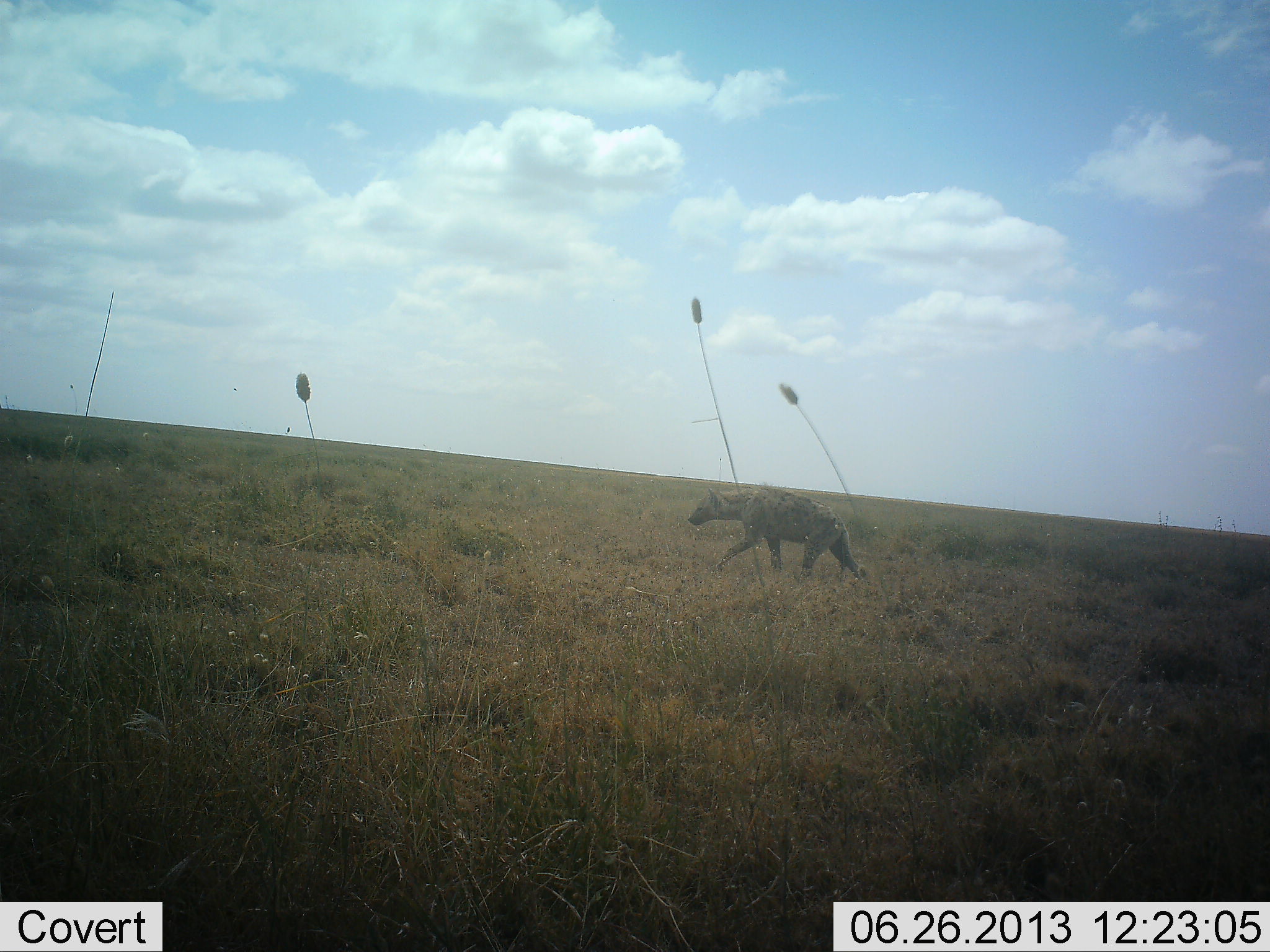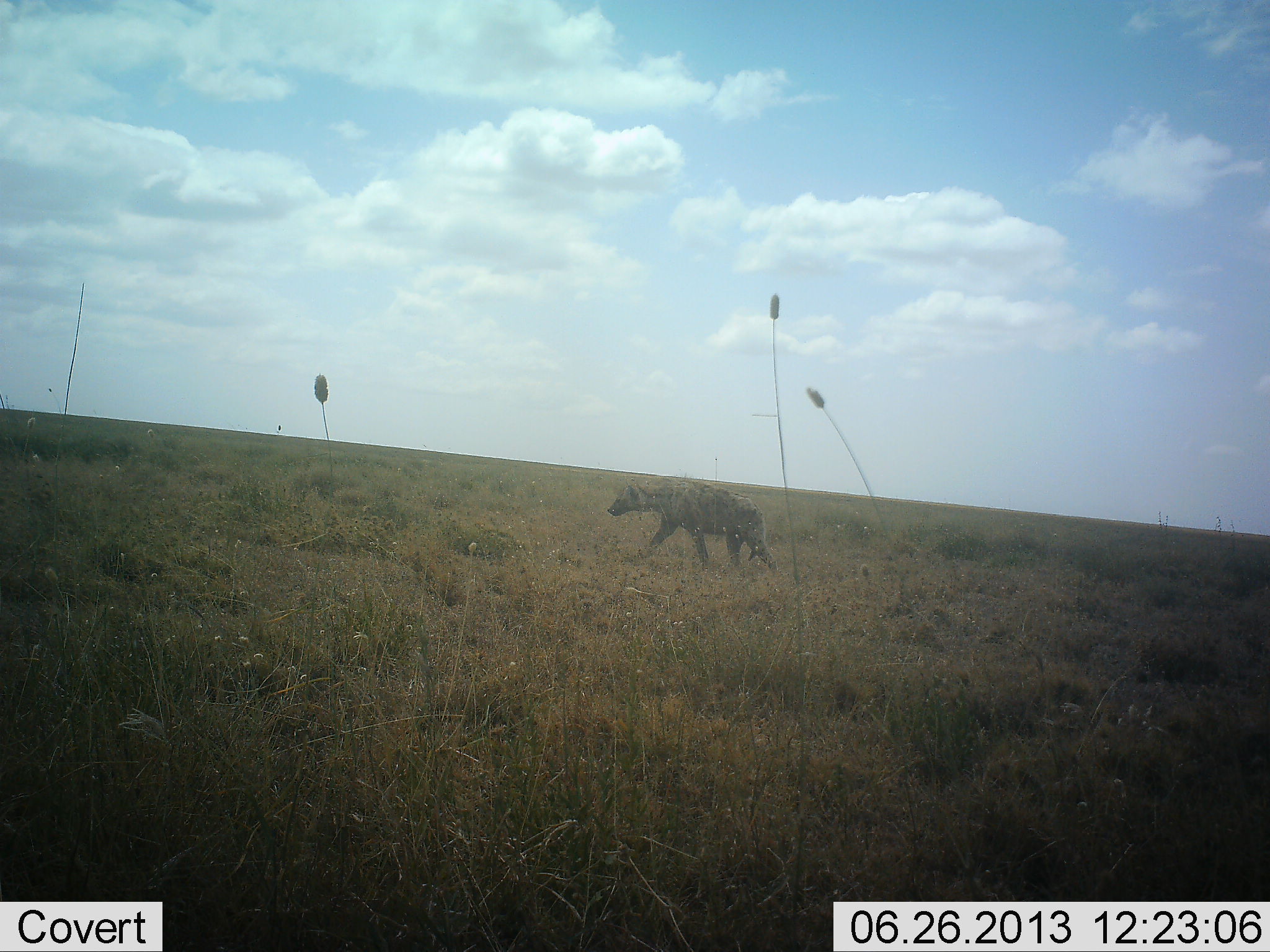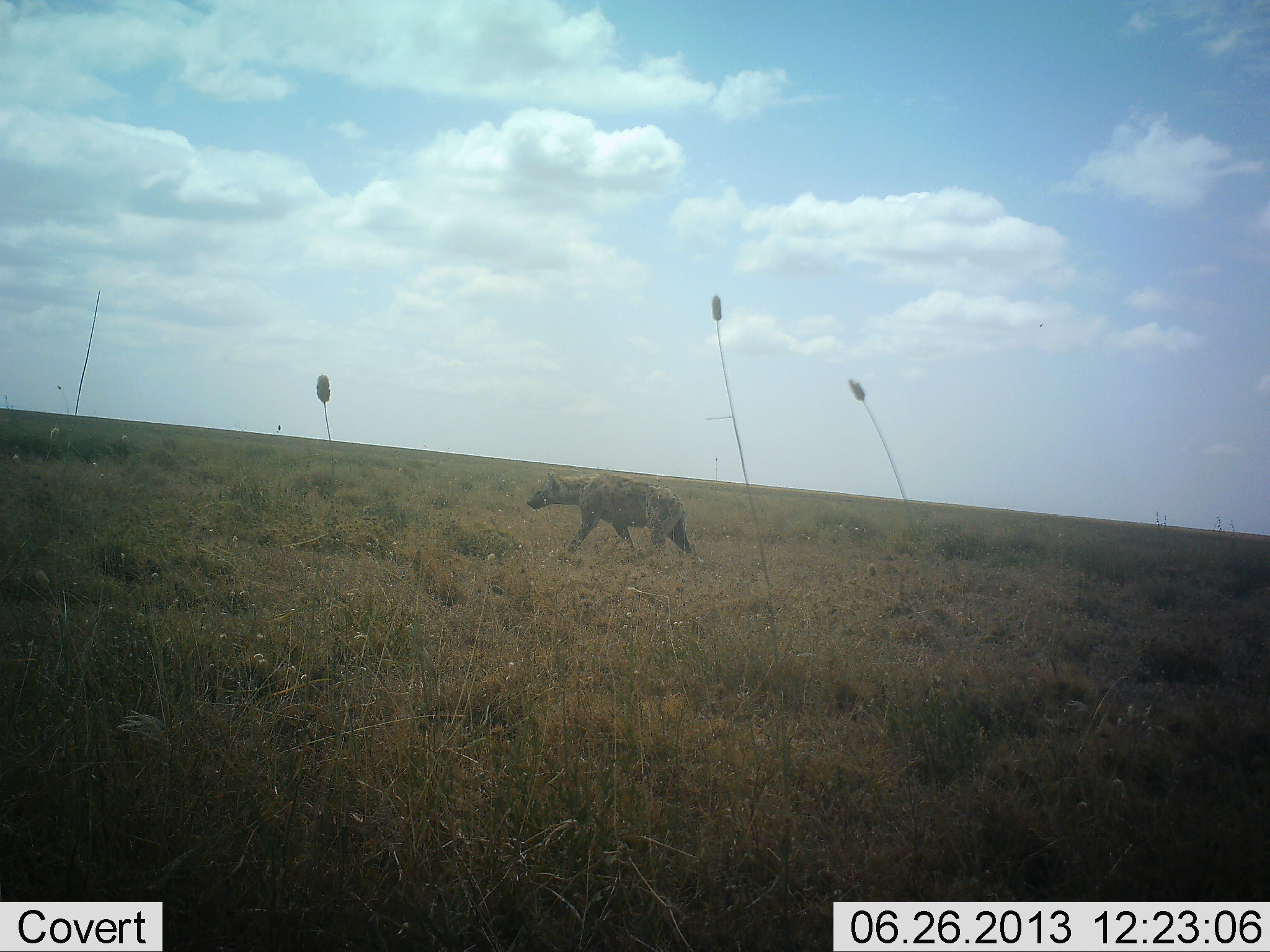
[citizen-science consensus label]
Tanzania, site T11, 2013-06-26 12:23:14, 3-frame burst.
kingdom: Animalia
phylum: Chordata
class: Mammalia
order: Carnivora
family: Hyaenidae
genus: Crocuta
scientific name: Crocuta crocuta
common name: spotted hyena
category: hyenaspotted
Hyenaspotted (spotted hyena) (Crocuta crocuta), count 1. Behavior (volunteer vote fractions): standing 3%, resting 0%, moving 97%, interacting 0%. Young present (vote fraction): 0%. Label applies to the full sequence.